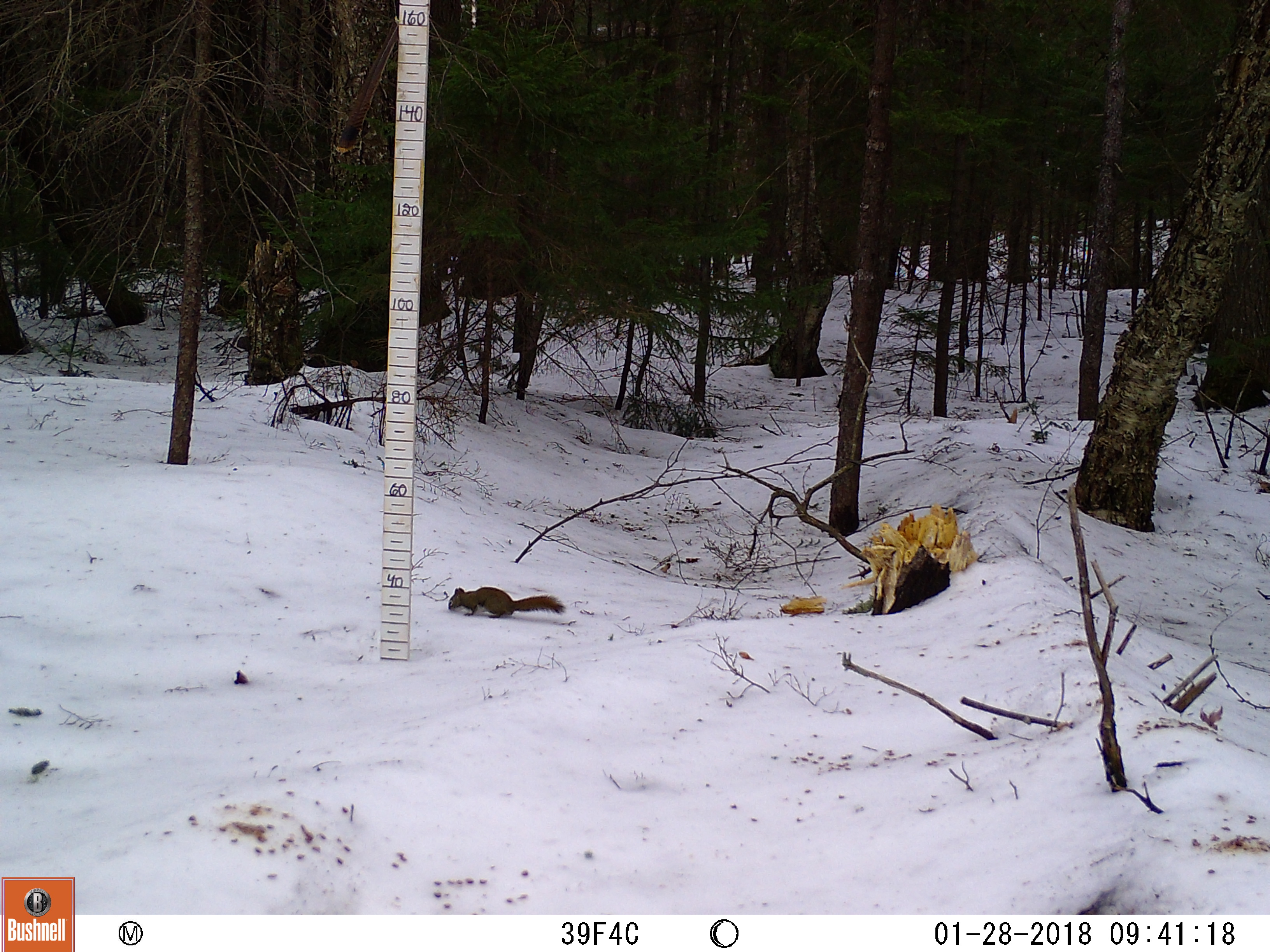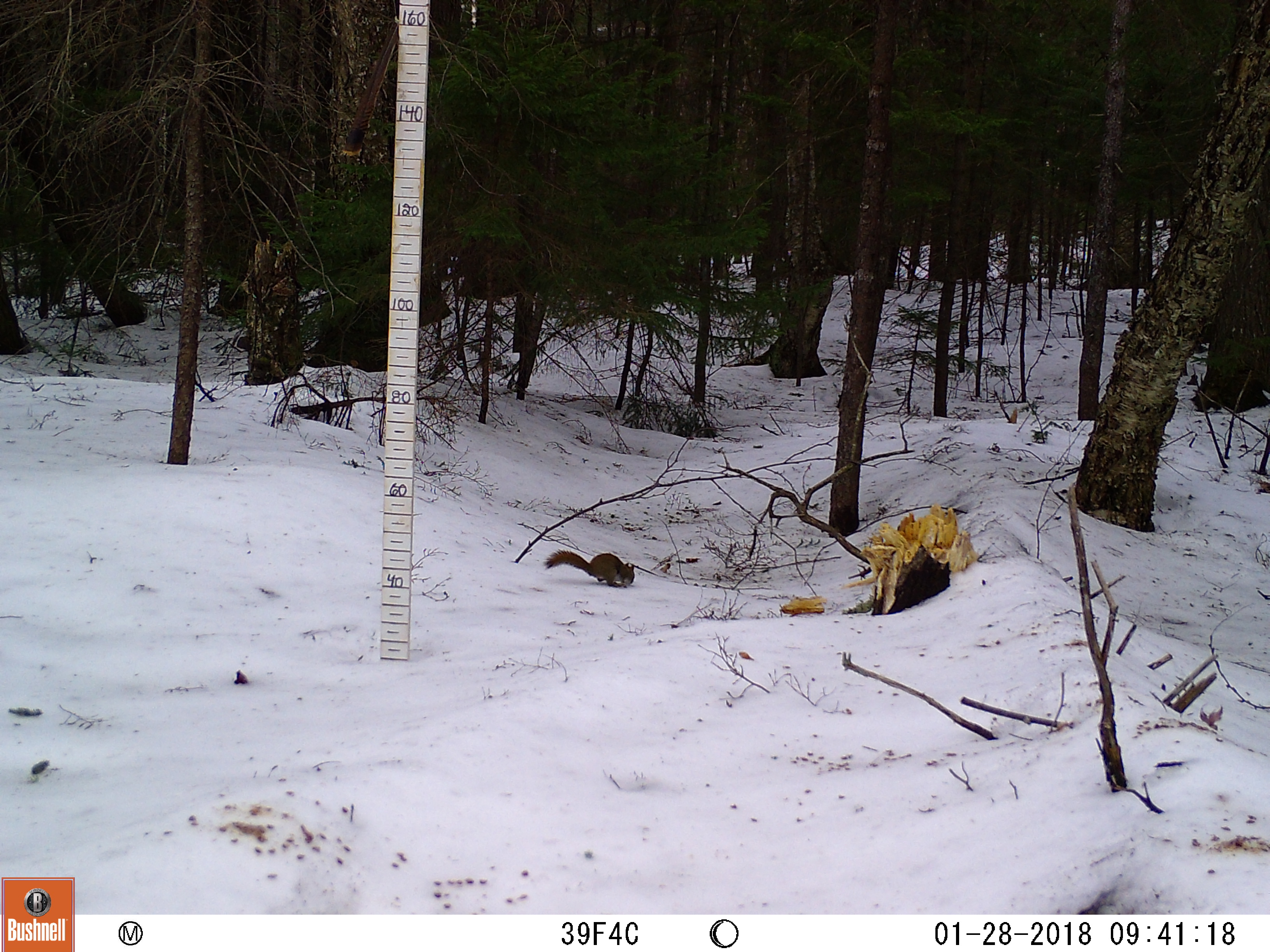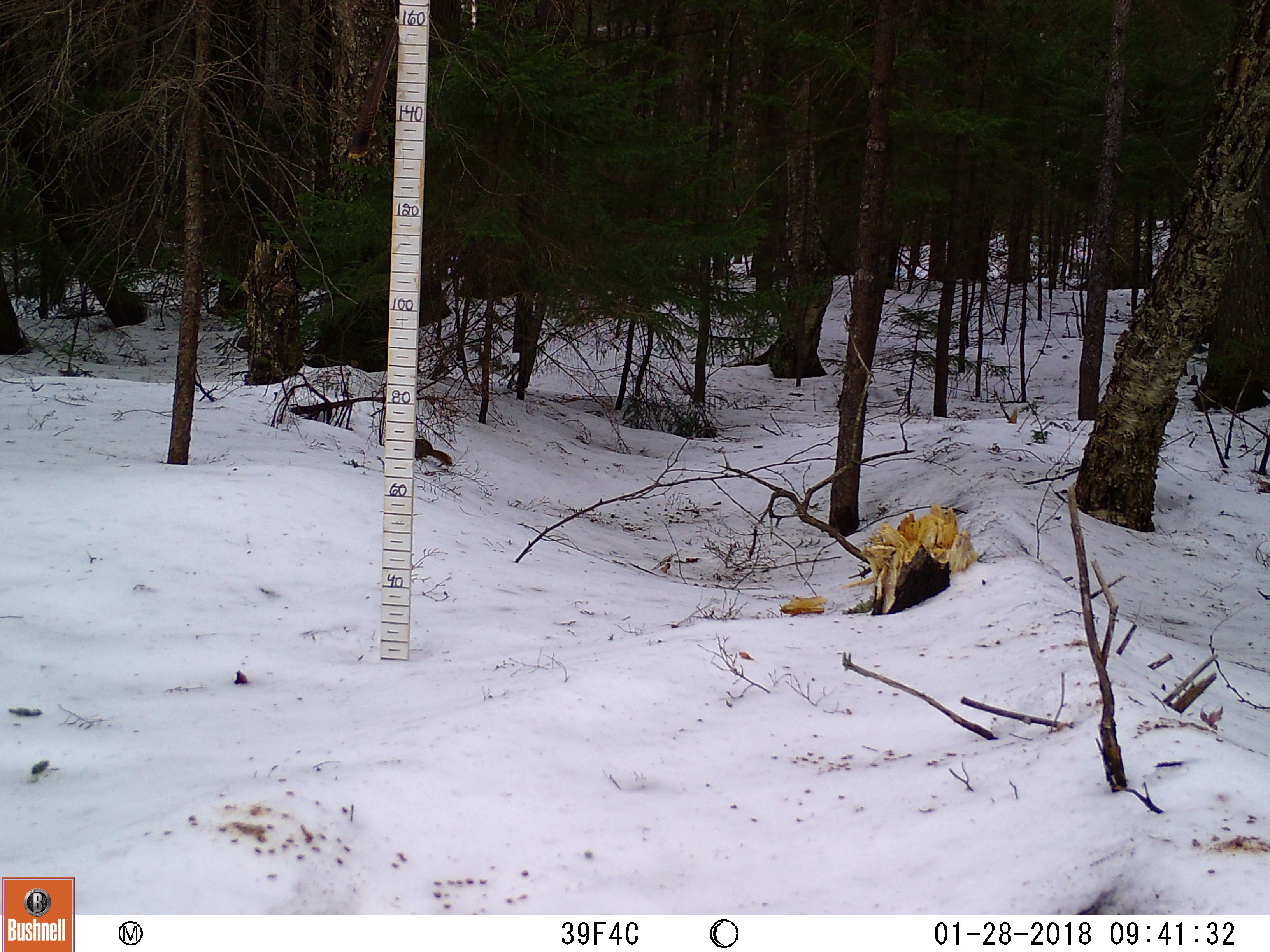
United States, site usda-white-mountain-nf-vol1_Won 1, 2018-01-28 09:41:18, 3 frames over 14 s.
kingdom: Animalia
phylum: Chordata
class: Mammalia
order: Rodentia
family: Sciuridae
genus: Tamiasciurus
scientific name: Tamiasciurus hudsonicus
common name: red squirrel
Red squirrel (Tamiasciurus hudsonicus).